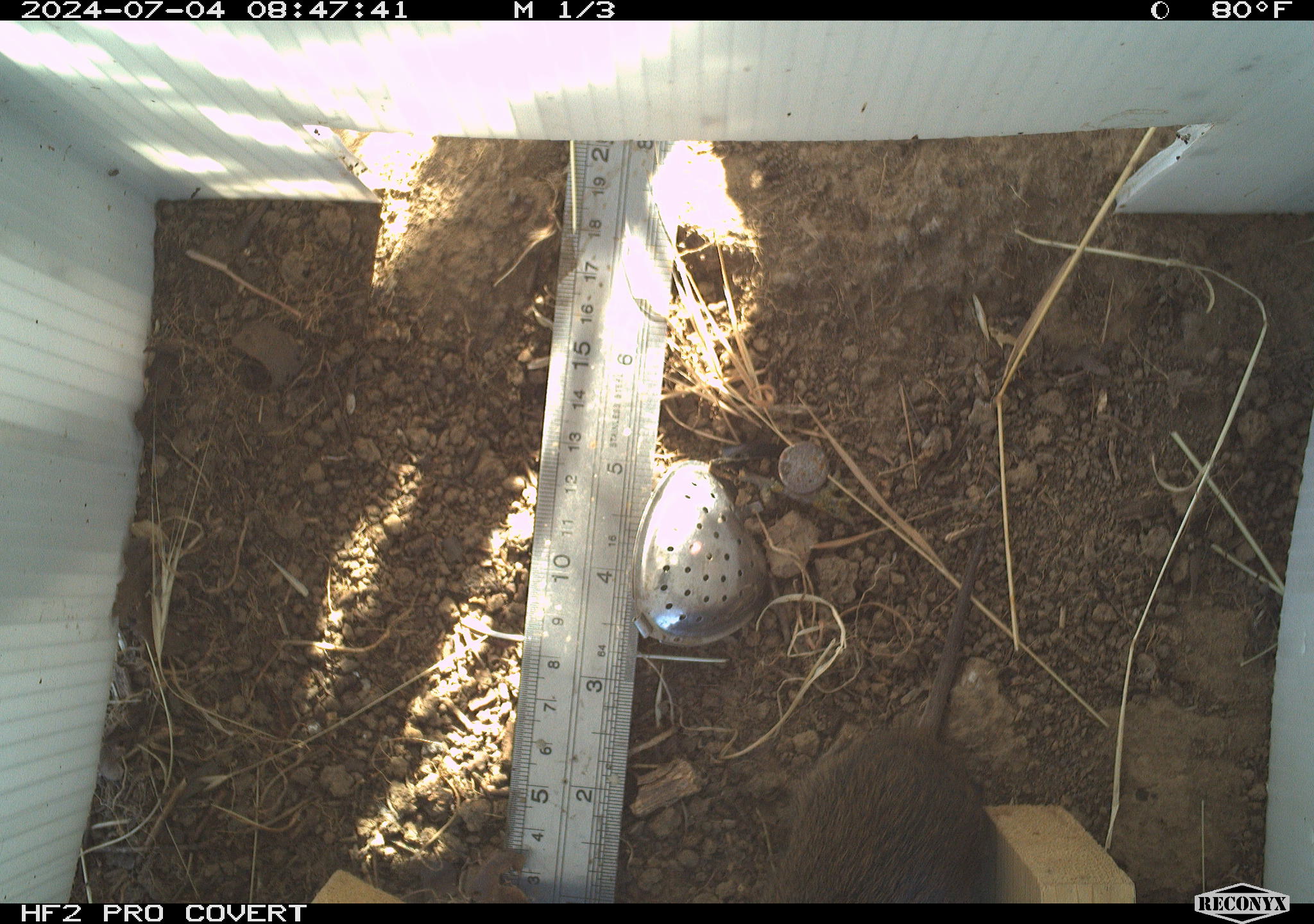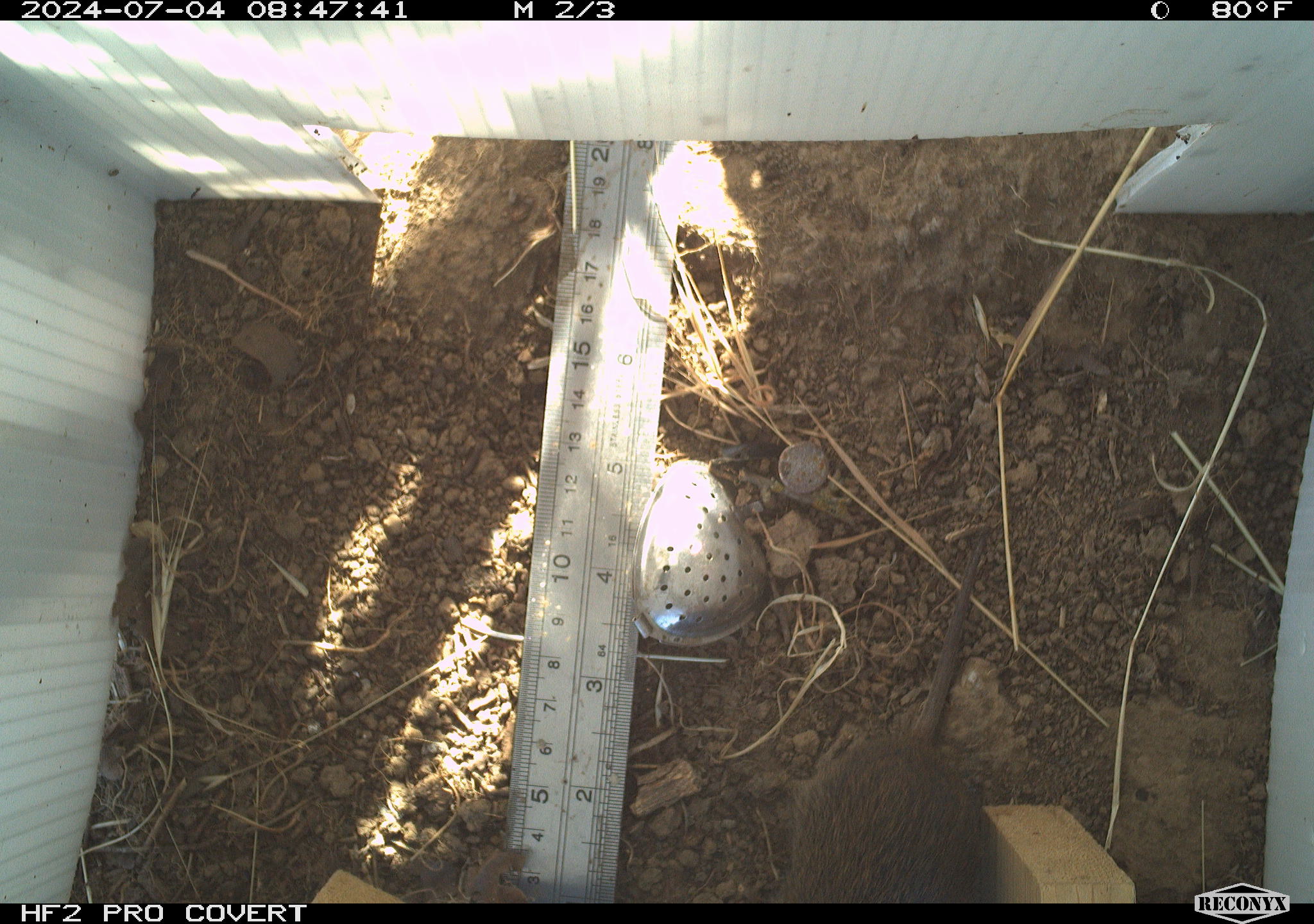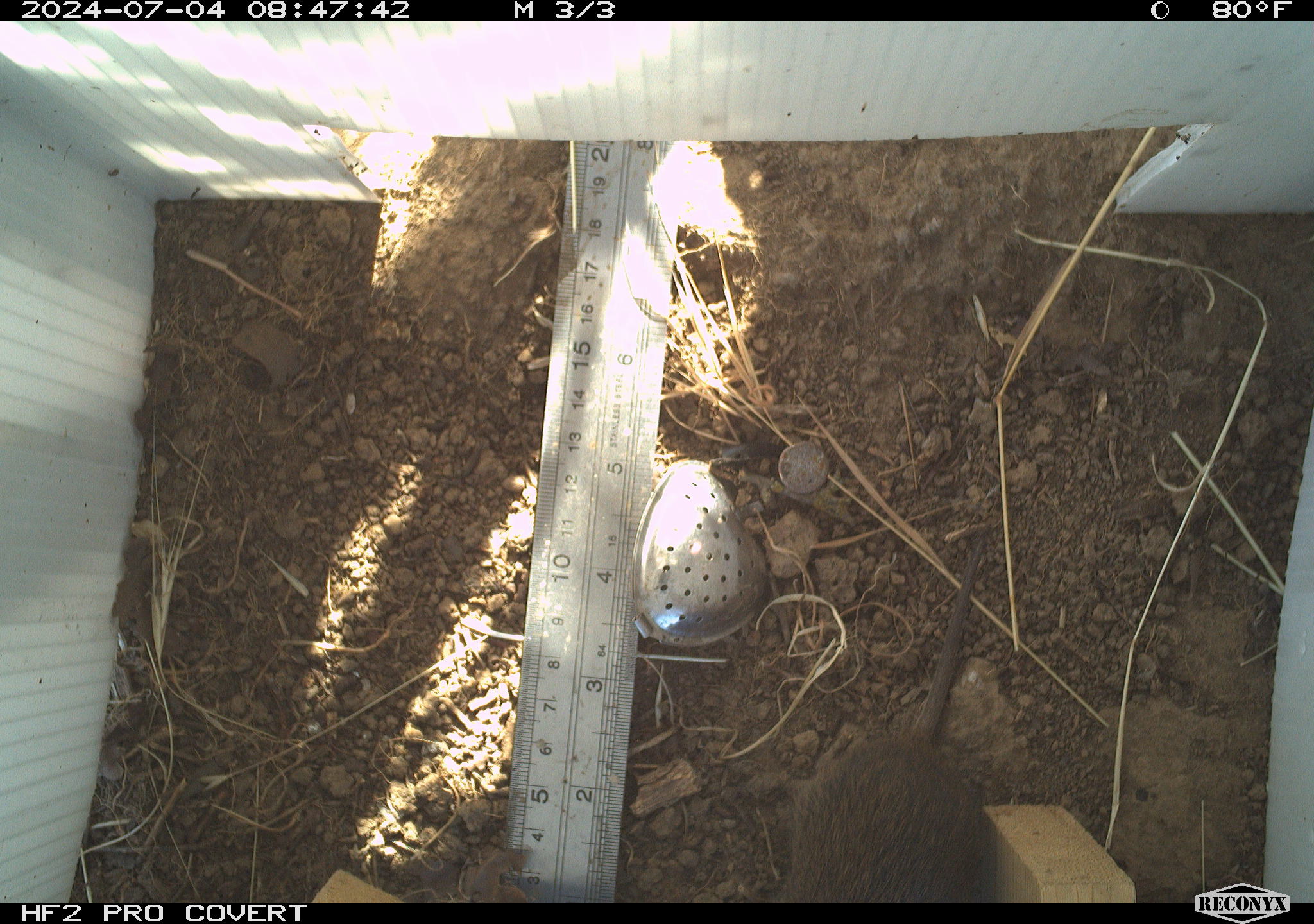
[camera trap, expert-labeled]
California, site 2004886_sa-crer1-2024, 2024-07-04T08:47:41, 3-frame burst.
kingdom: Animalia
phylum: Chordata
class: Mammalia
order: Rodentia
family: Cricetidae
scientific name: Arvicolinae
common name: voles, lemmings, and muskrats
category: arvicolinae subfamily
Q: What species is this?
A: Arvicolinae subfamily (voles, lemmings, and muskrats) (Arvicolinae).